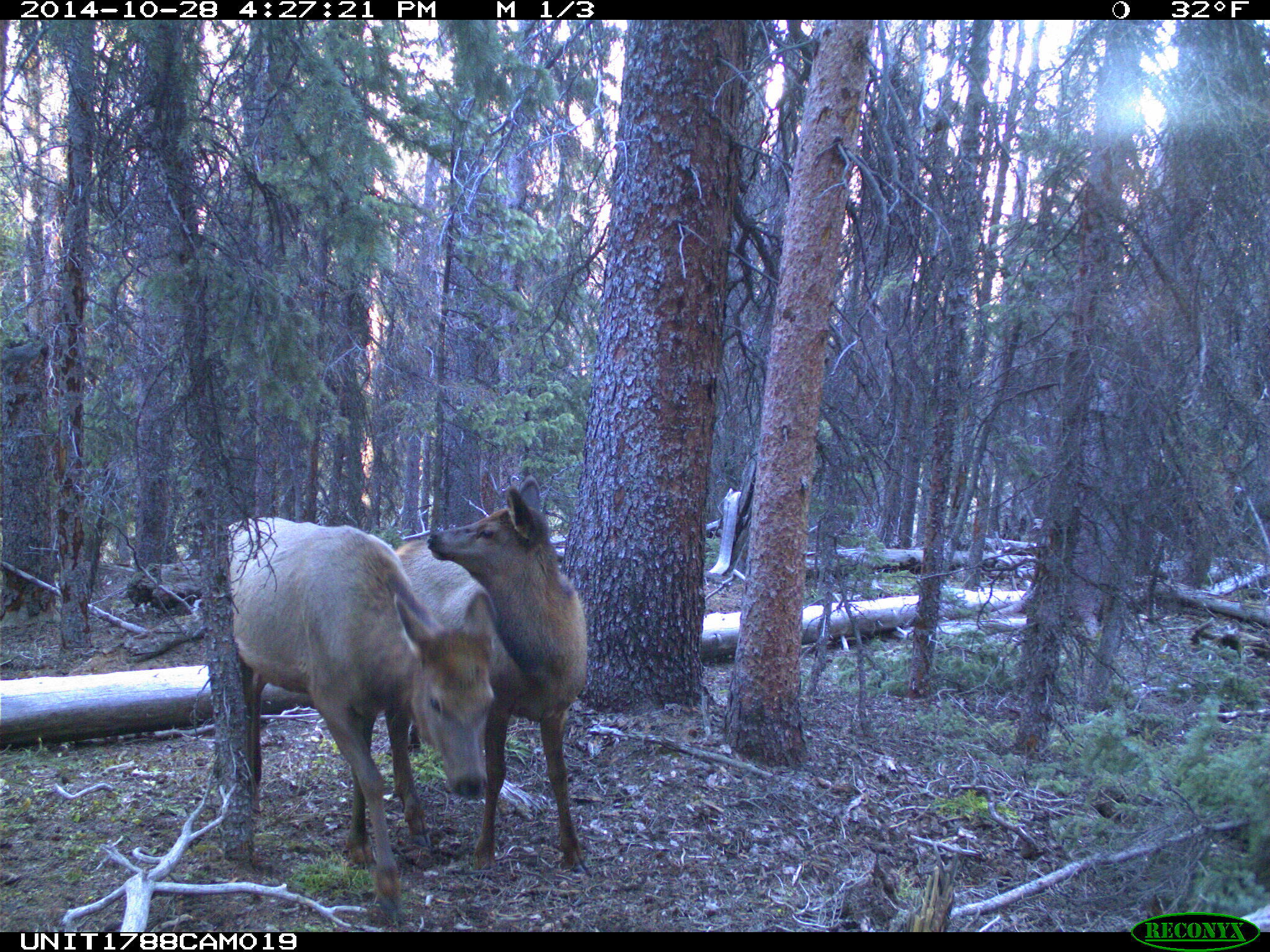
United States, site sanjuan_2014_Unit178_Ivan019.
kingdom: Animalia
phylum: Chordata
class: Mammalia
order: Artiodactyla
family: Cervidae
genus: Cervus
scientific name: Cervus elaphus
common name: red deer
Cervus elaphus (red deer).